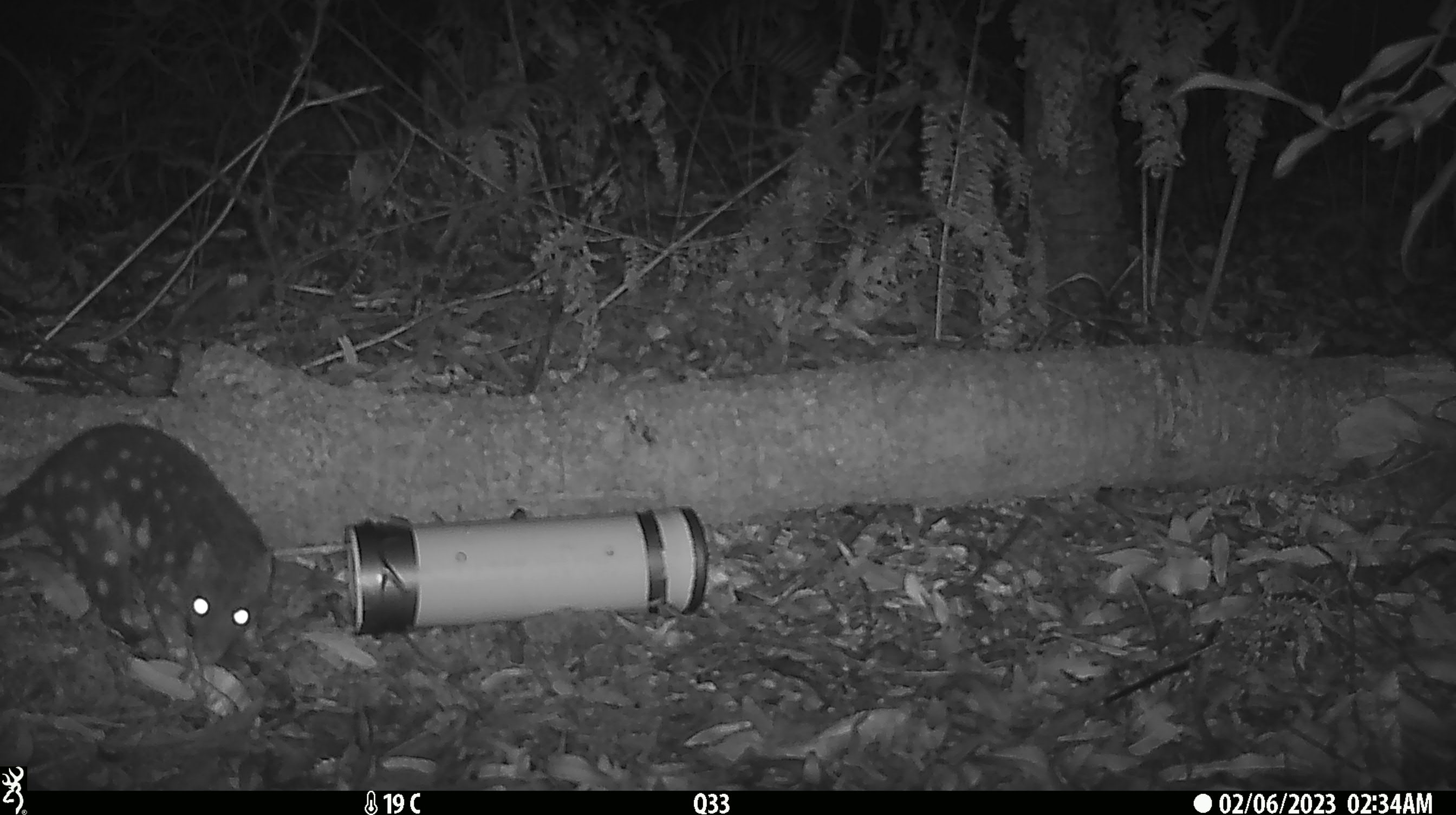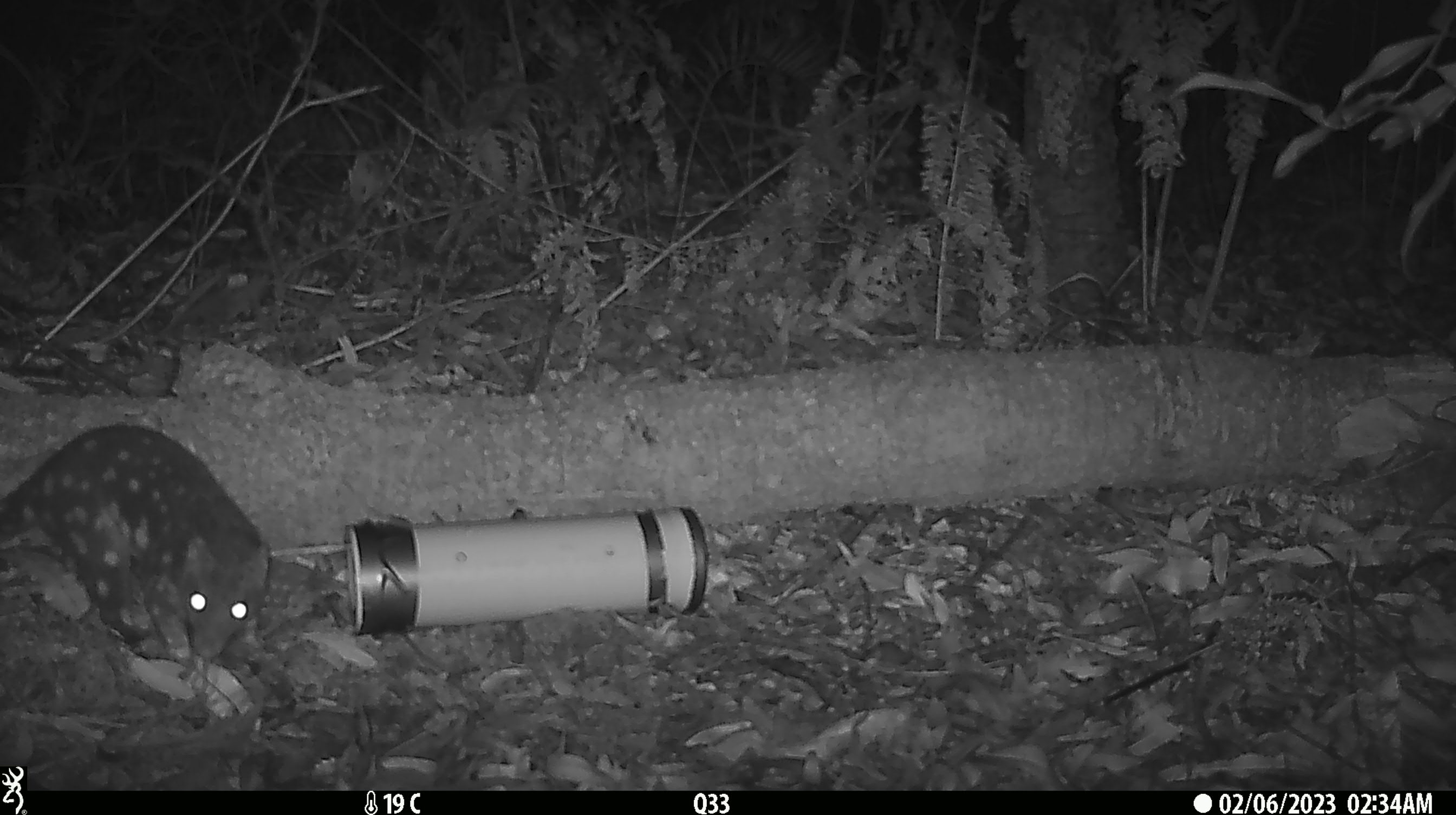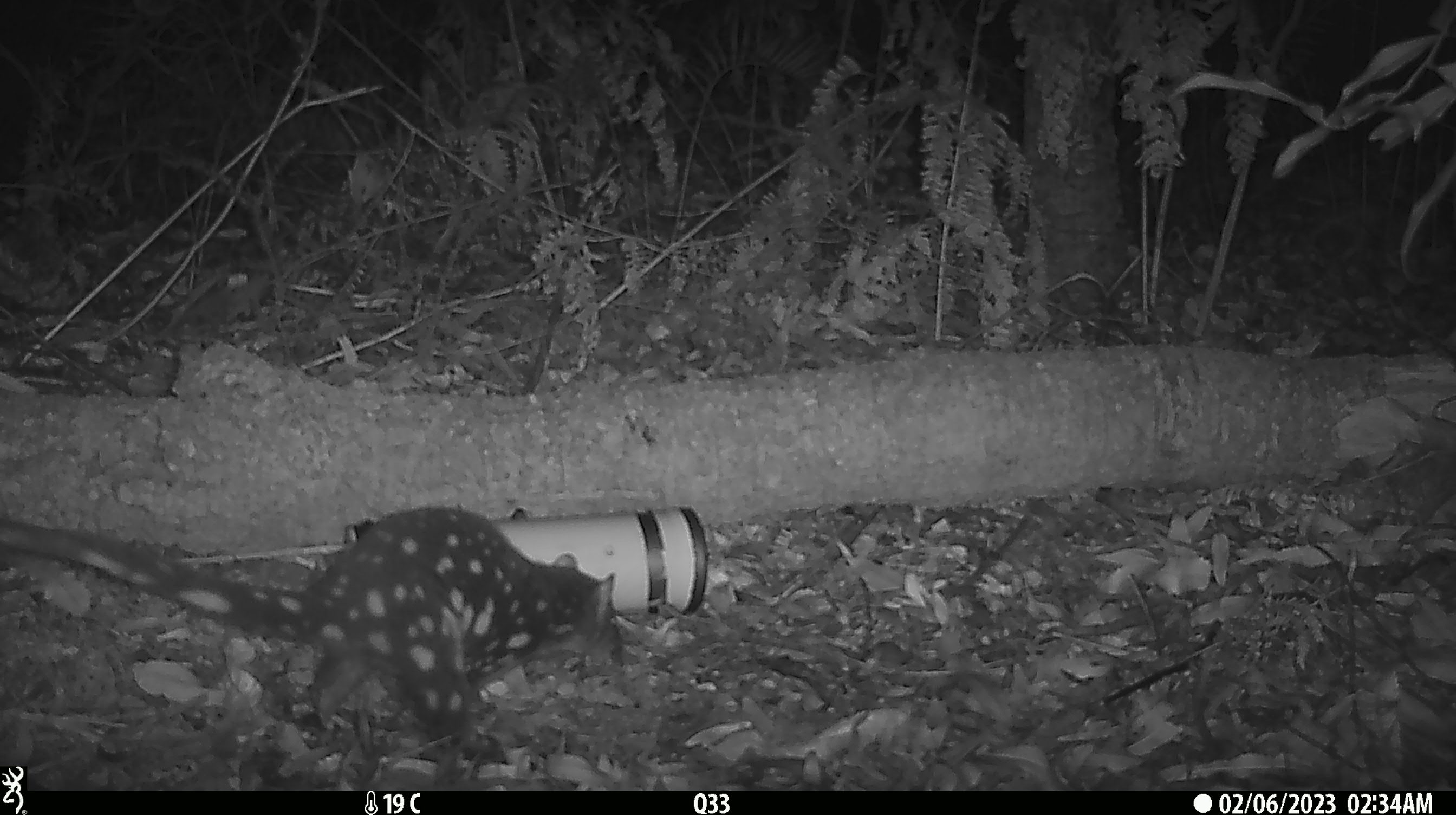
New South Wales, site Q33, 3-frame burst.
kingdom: Animalia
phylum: Chordata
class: Mammalia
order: Dasyuromorphia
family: Dasyuridae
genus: Dasyurus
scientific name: Dasyurus maculatus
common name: spotted-tailed quoll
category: quoll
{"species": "quoll (spotted-tailed quoll) (Dasyurus maculatus)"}